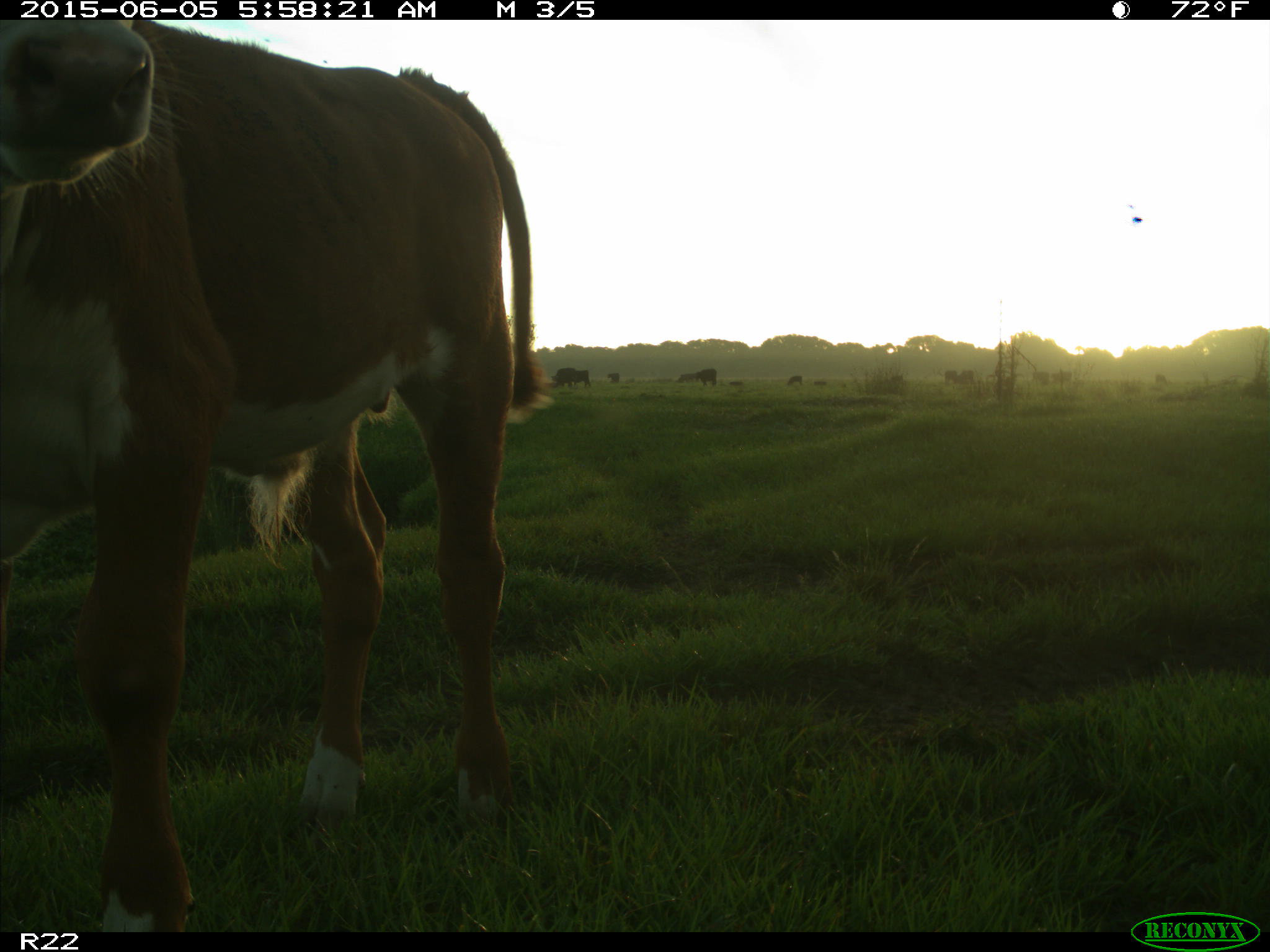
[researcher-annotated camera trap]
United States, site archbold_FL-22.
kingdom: Animalia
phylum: Chordata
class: Mammalia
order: Artiodactyla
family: Bovidae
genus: Bos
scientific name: Bos taurus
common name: domestic cow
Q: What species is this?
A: Bos taurus (domestic cow).